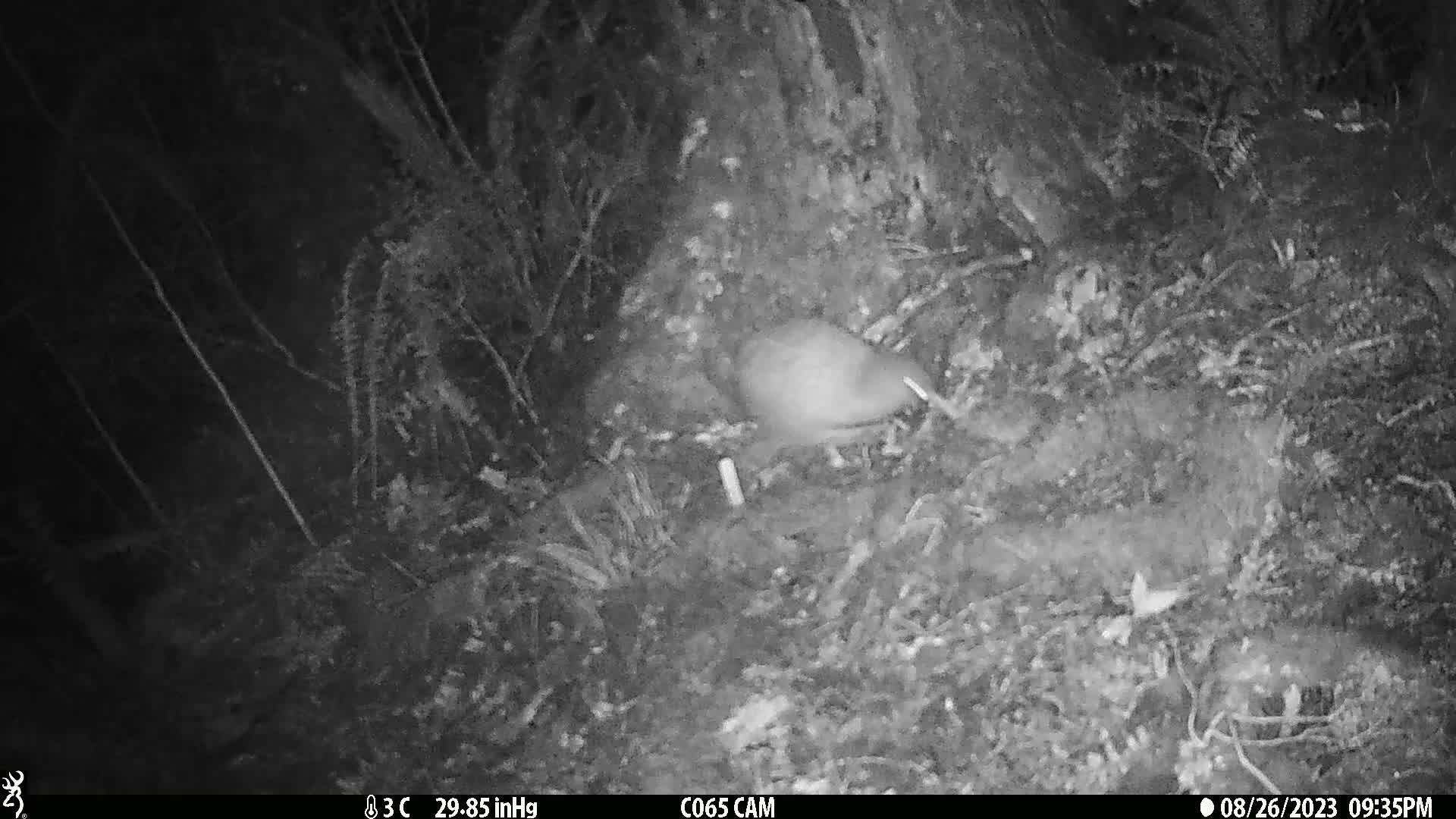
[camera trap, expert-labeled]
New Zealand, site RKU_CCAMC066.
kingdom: Animalia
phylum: Chordata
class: Aves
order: Apterygiformes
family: Apterygidae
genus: Apteryx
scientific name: Apteryx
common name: kiwi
Kiwi (Apteryx).